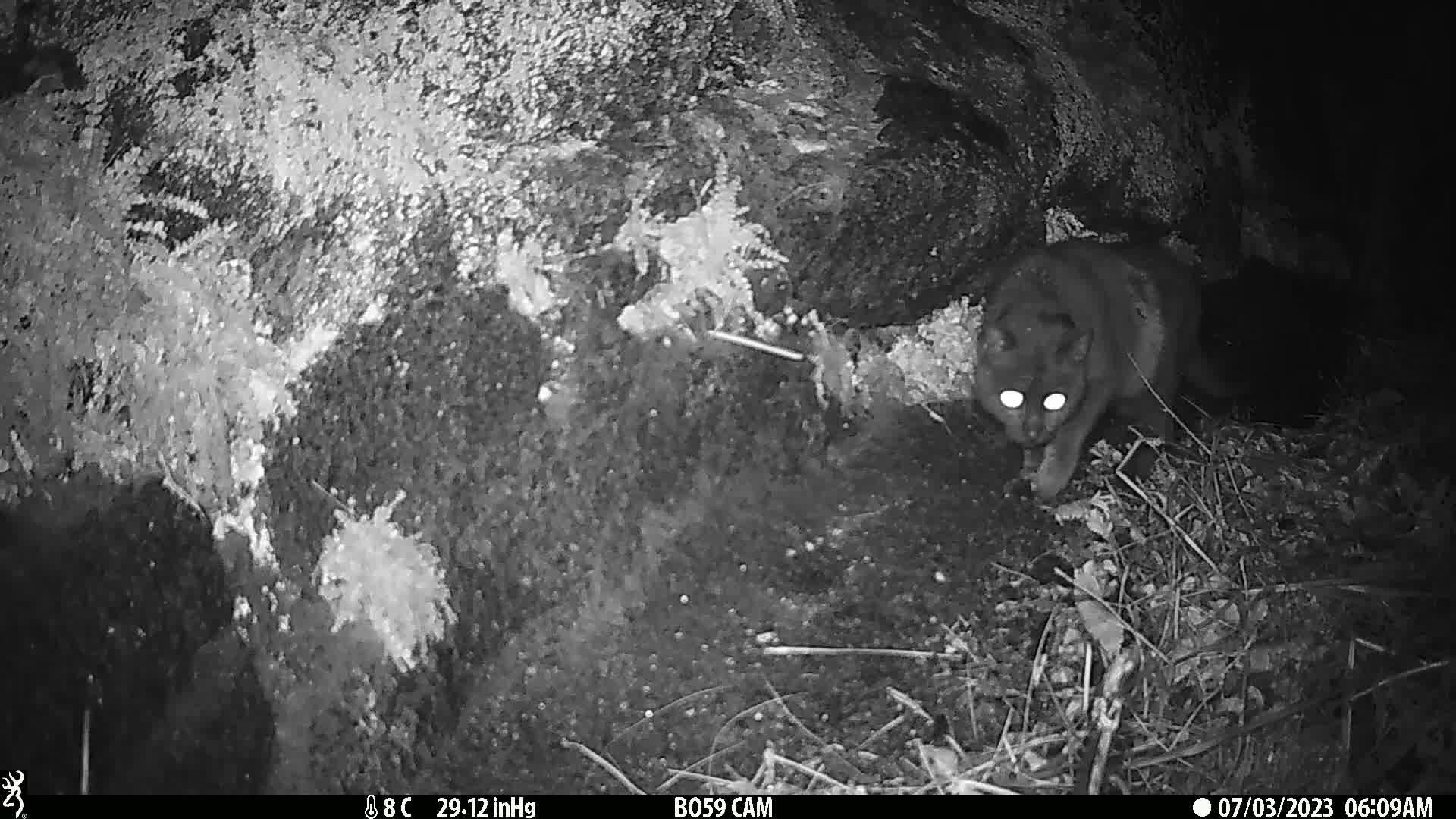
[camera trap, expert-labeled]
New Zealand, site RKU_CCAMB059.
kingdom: Animalia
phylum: Chordata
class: Mammalia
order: Carnivora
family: Felidae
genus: Felis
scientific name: Felis catus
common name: domestic cat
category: cat